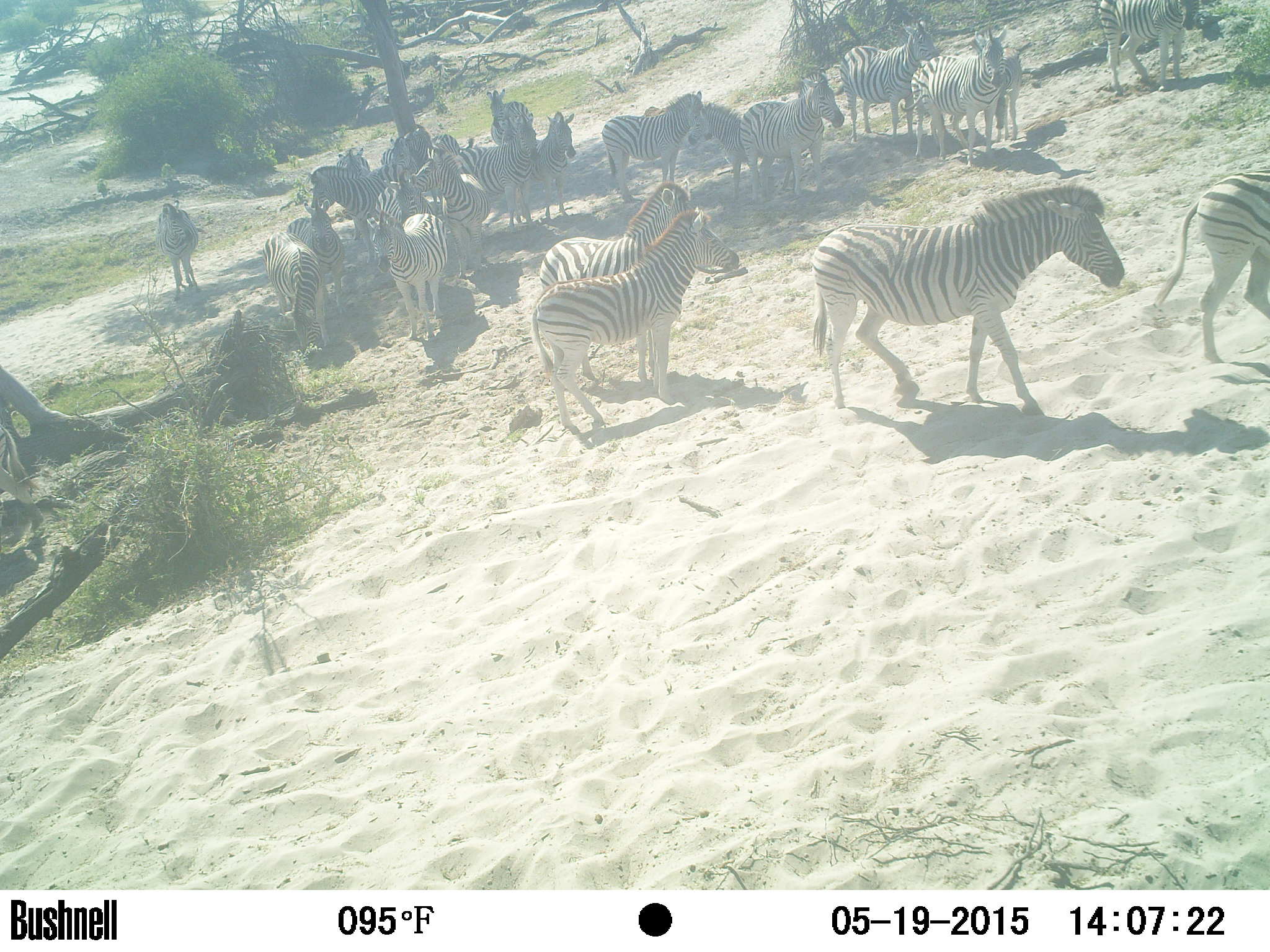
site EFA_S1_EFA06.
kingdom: Animalia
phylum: Chordata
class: Mammalia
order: Perissodactyla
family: Equidae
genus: Equus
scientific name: Equus quagga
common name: plains zebra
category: zebraplains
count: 11-50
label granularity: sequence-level